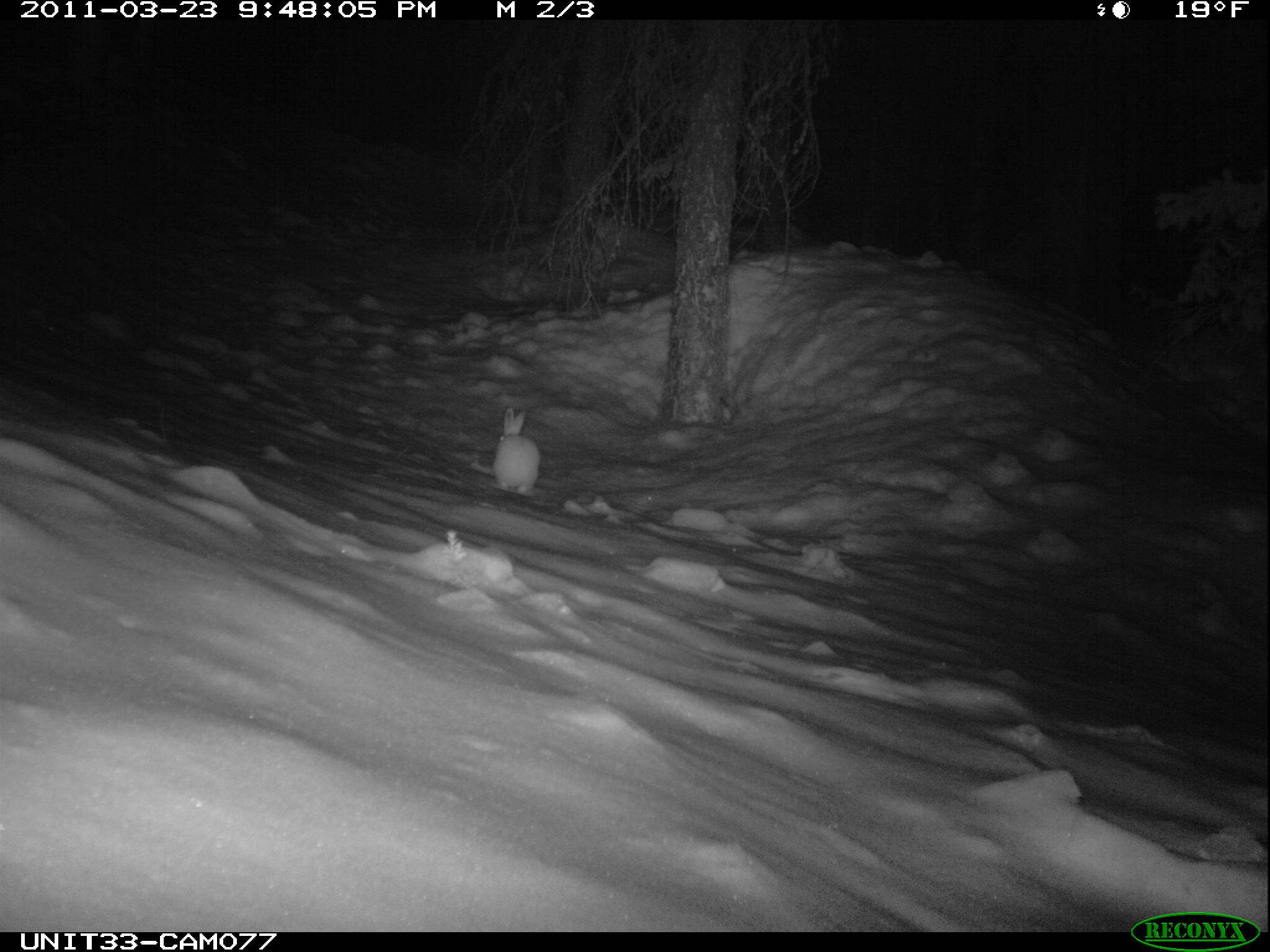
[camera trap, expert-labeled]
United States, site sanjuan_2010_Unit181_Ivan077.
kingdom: Animalia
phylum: Chordata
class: Mammalia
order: Lagomorpha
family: Leporidae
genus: Lepus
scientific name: Lepus americanus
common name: snowshoe hare